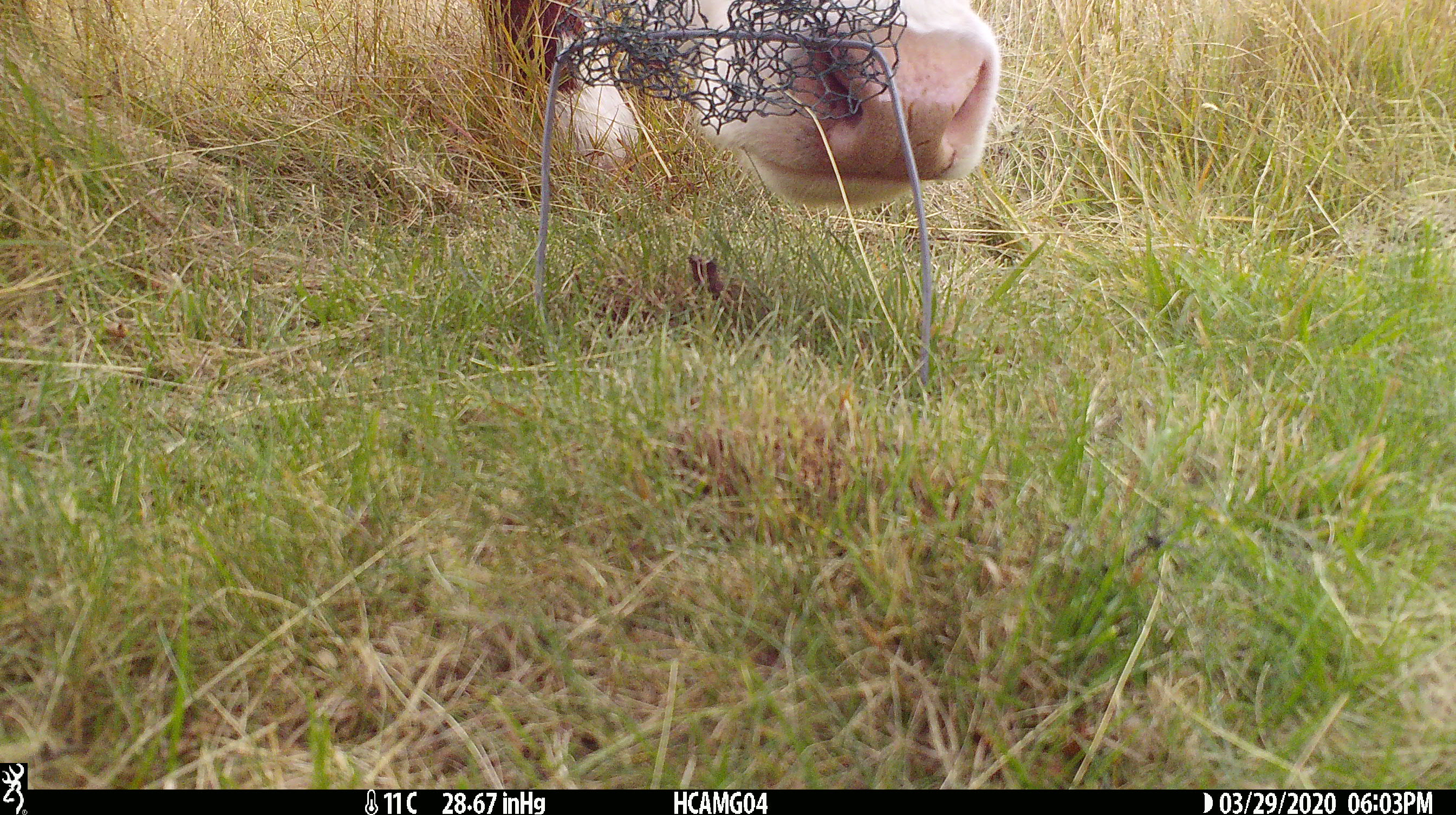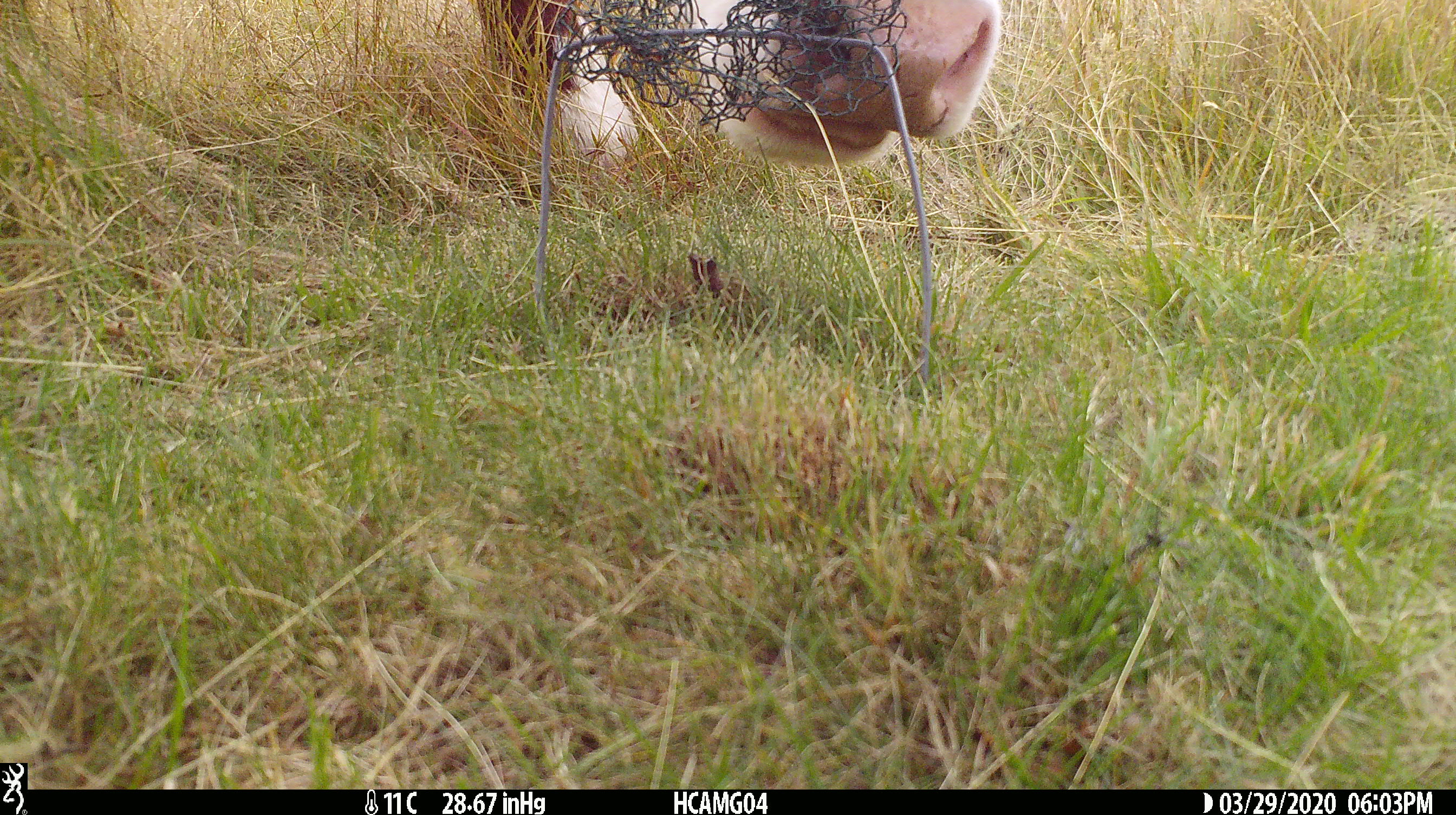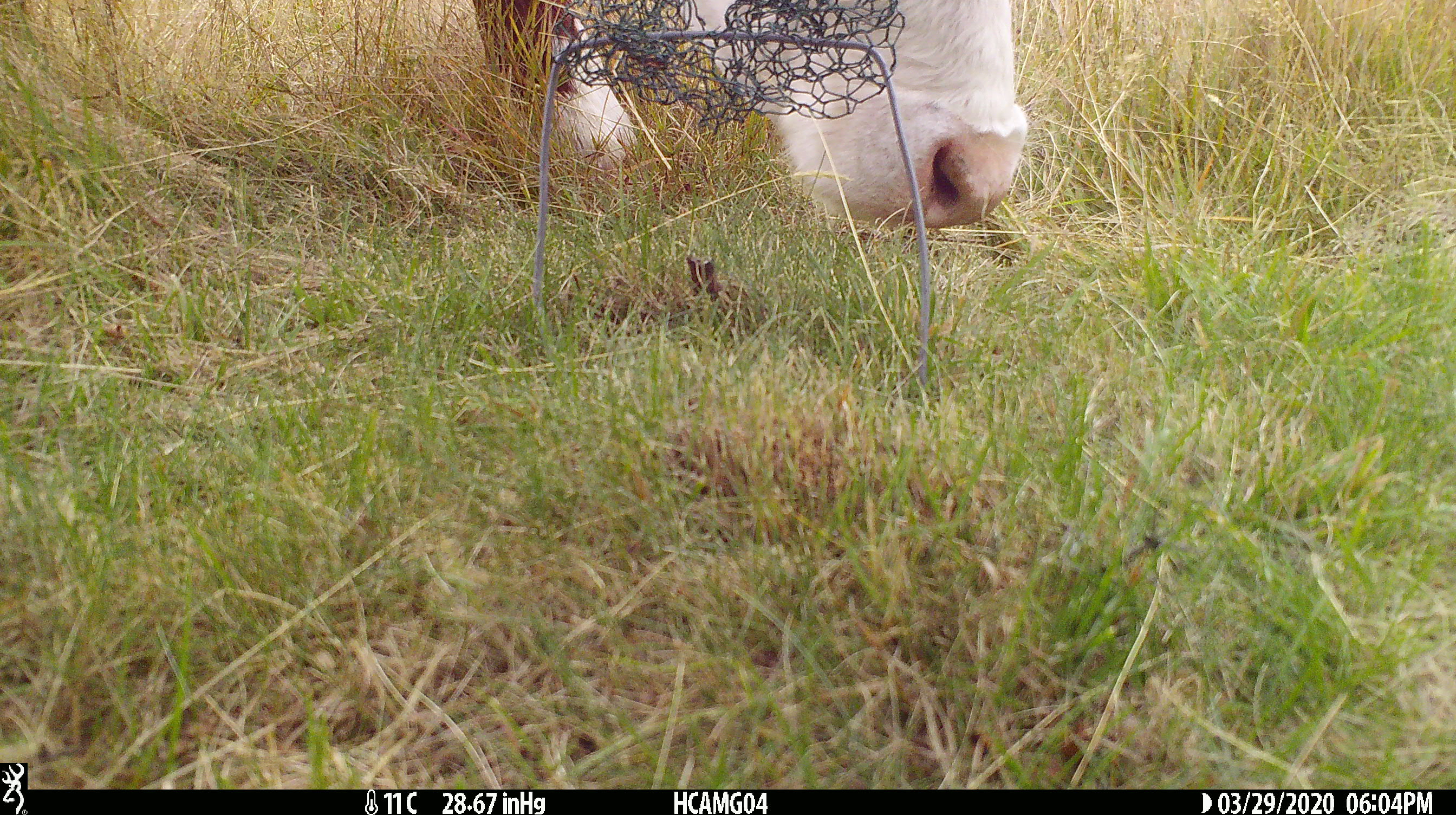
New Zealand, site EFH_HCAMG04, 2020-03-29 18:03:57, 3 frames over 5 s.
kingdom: Animalia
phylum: Chordata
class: Mammalia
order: Artiodactyla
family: Bovidae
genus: Bos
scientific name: Bos taurus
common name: domestic cow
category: cow